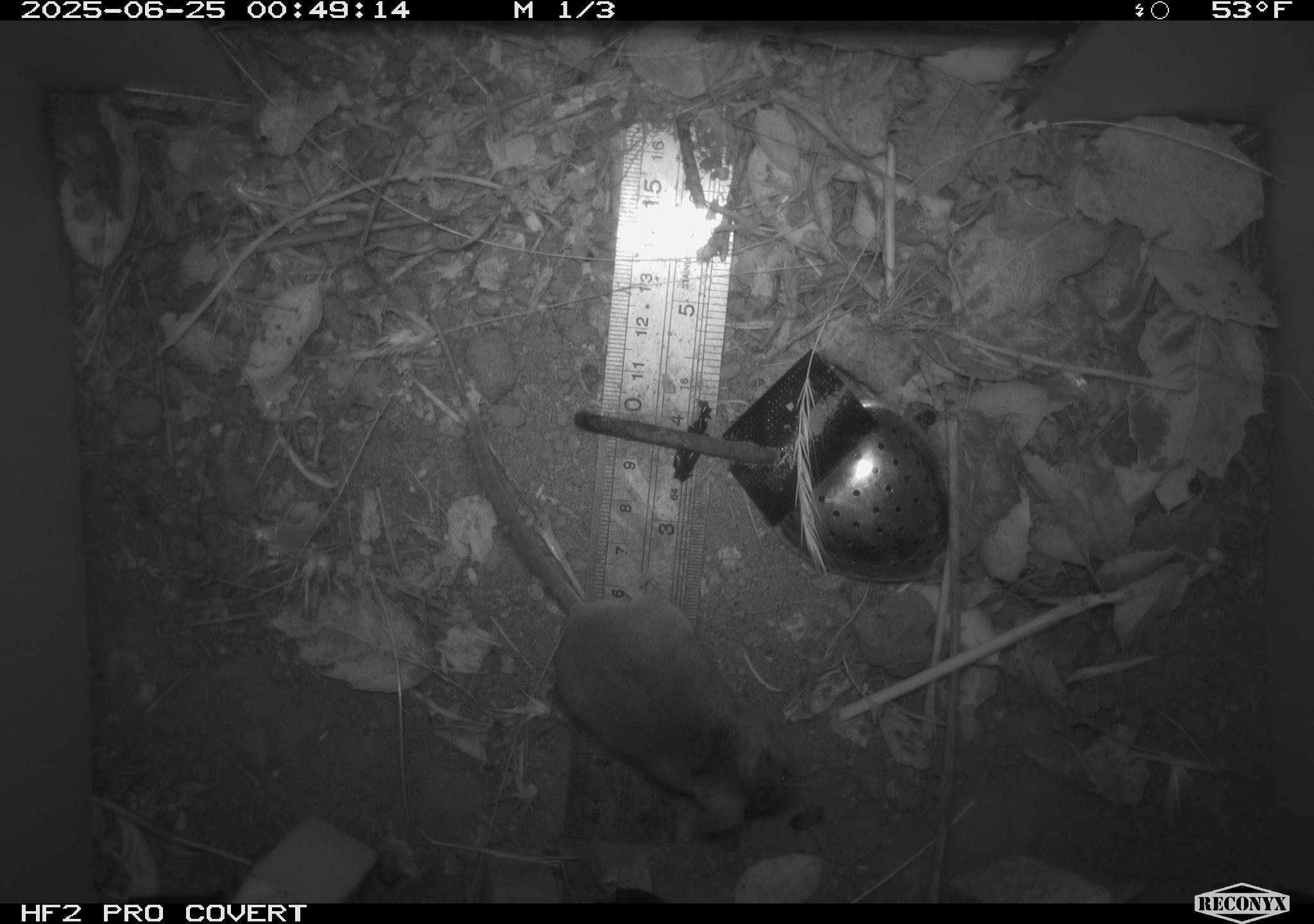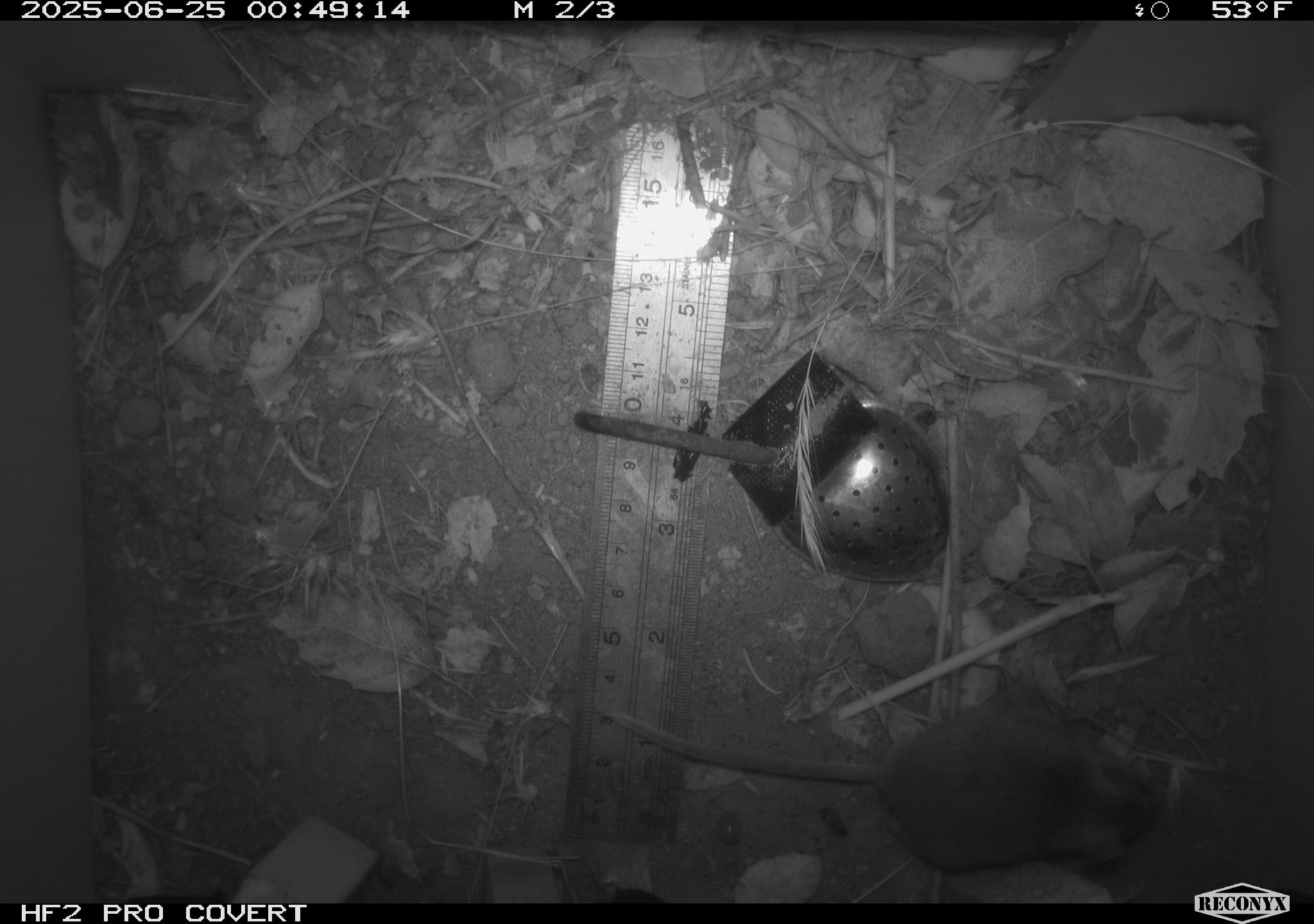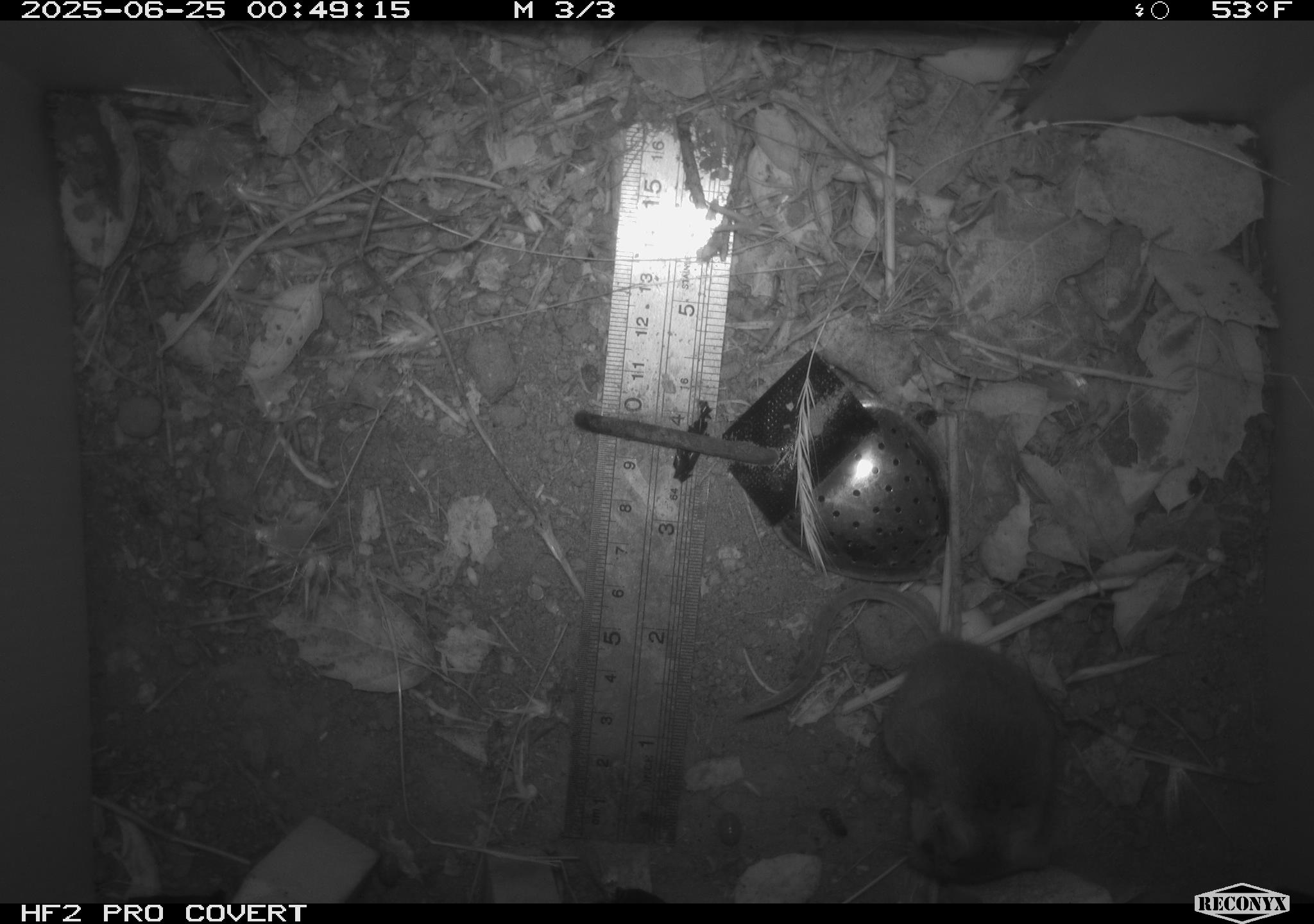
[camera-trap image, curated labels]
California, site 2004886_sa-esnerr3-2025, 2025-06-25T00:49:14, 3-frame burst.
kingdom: Animalia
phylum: Chordata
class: Mammalia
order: Rodentia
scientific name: Rodentia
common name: rodent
Rodent (Rodentia).